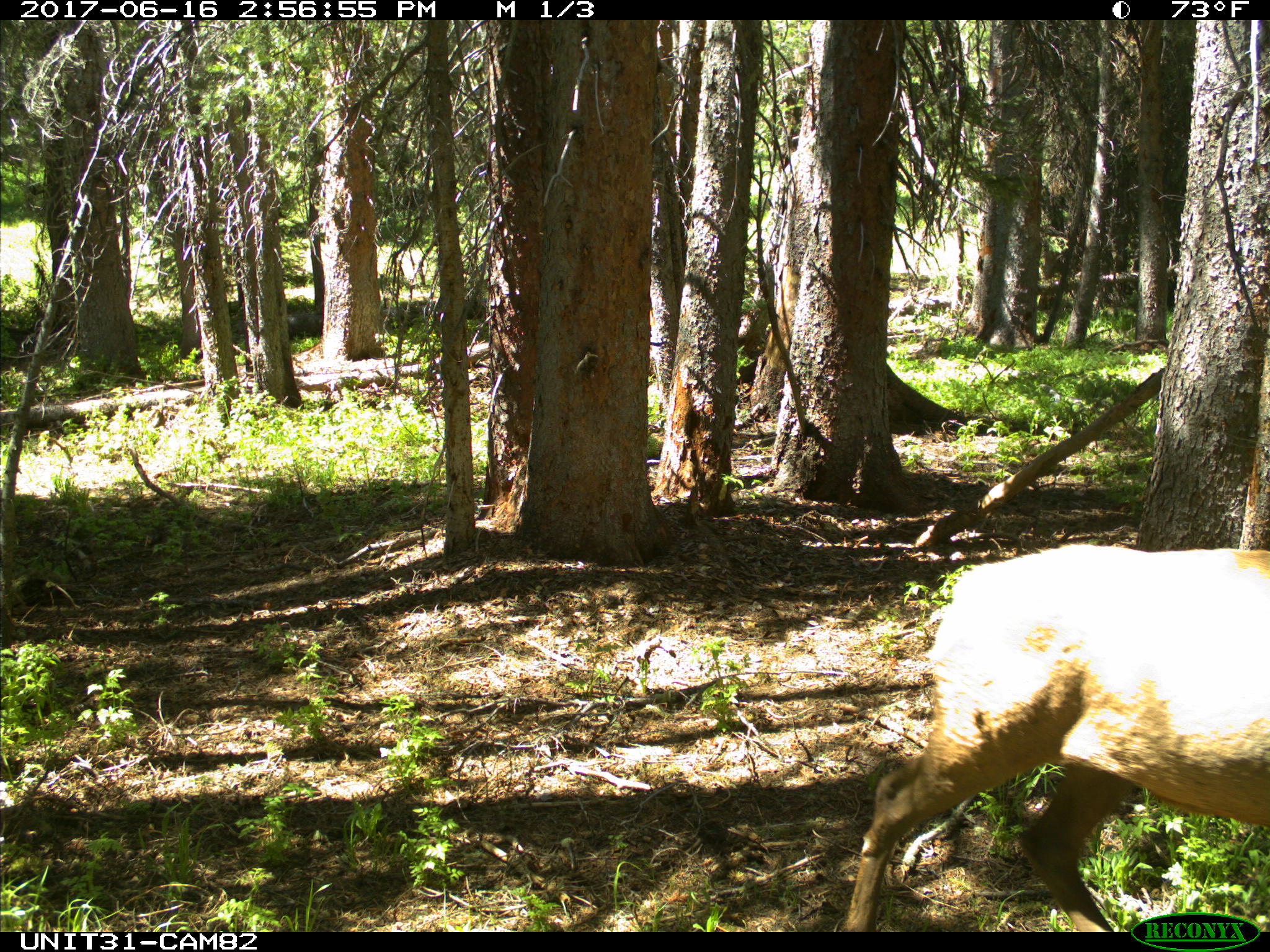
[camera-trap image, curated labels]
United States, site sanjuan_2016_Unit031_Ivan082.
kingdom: Animalia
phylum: Chordata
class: Mammalia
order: Artiodactyla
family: Cervidae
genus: Cervus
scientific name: Cervus elaphus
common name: red deer